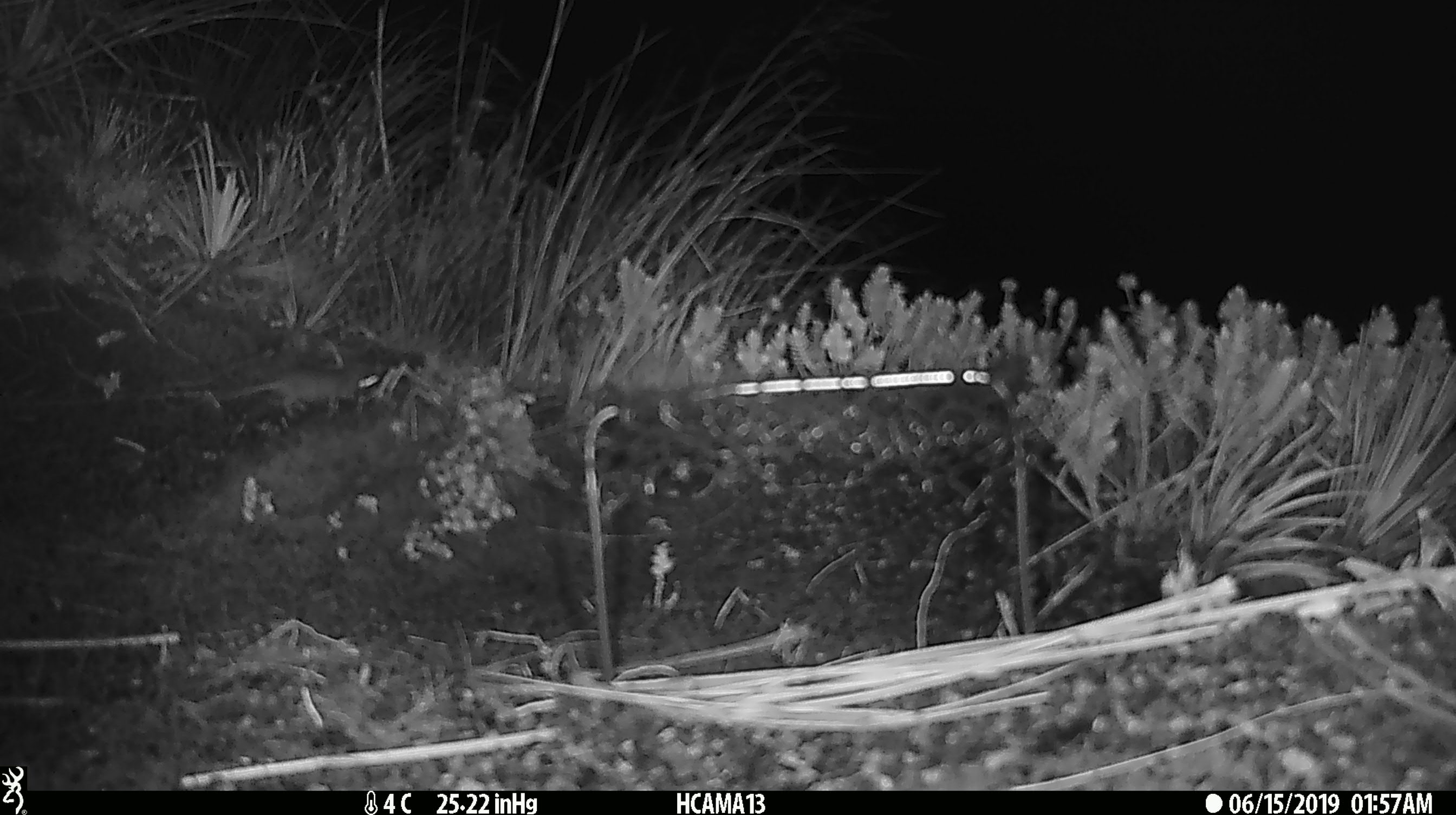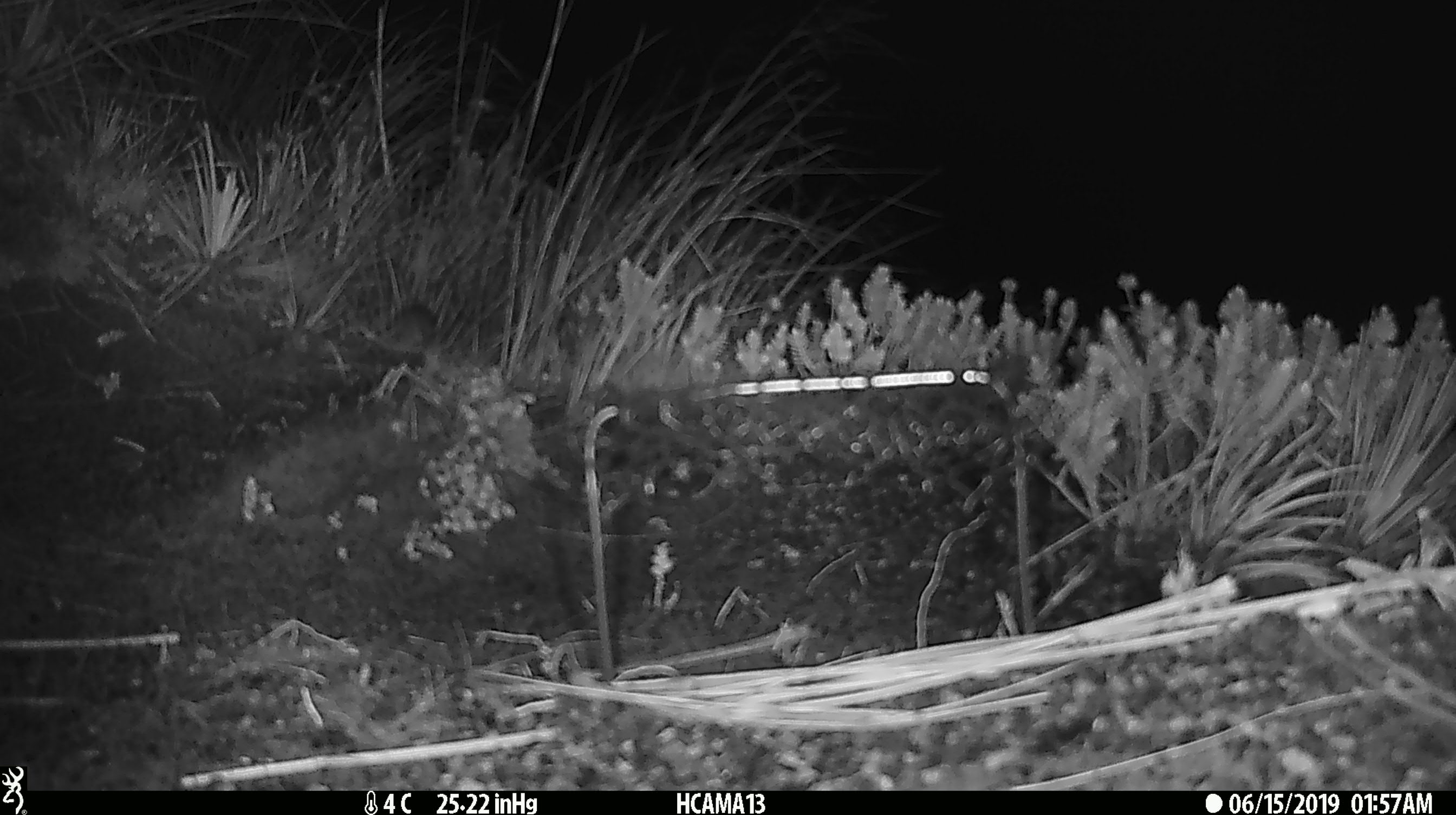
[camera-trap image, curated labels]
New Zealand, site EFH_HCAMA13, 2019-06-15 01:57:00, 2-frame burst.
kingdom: Animalia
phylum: Chordata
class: Mammalia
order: Rodentia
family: Muridae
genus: Mus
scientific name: Mus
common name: mouse